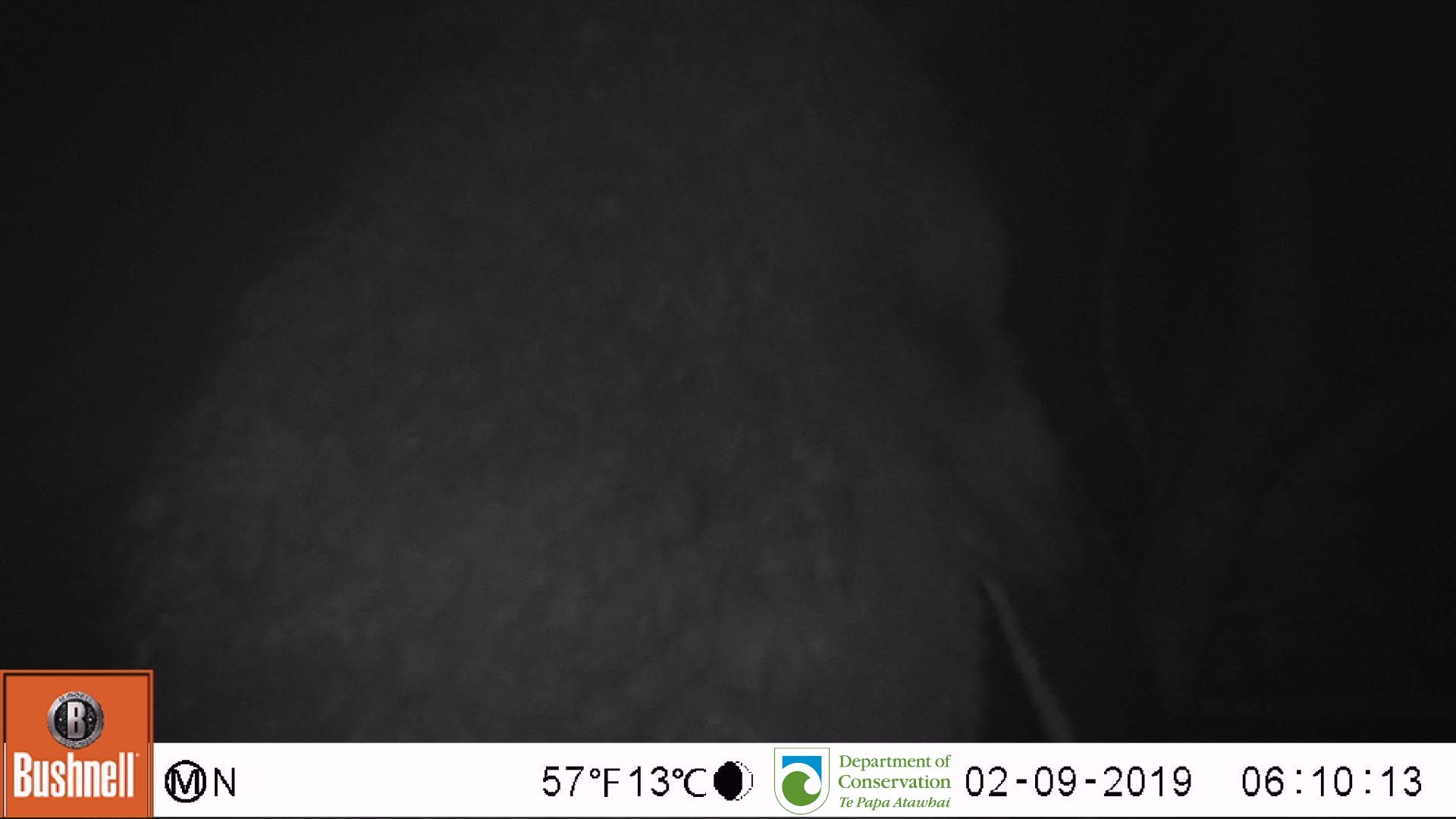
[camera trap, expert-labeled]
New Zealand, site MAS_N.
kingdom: Animalia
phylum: Chordata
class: Aves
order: Sphenisciformes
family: Spheniscidae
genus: Megadyptes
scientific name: Megadyptes antipodes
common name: yellow-eyed penguin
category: yellow eyed penguin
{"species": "yellow eyed penguin (yellow-eyed penguin) (Megadyptes antipodes)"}